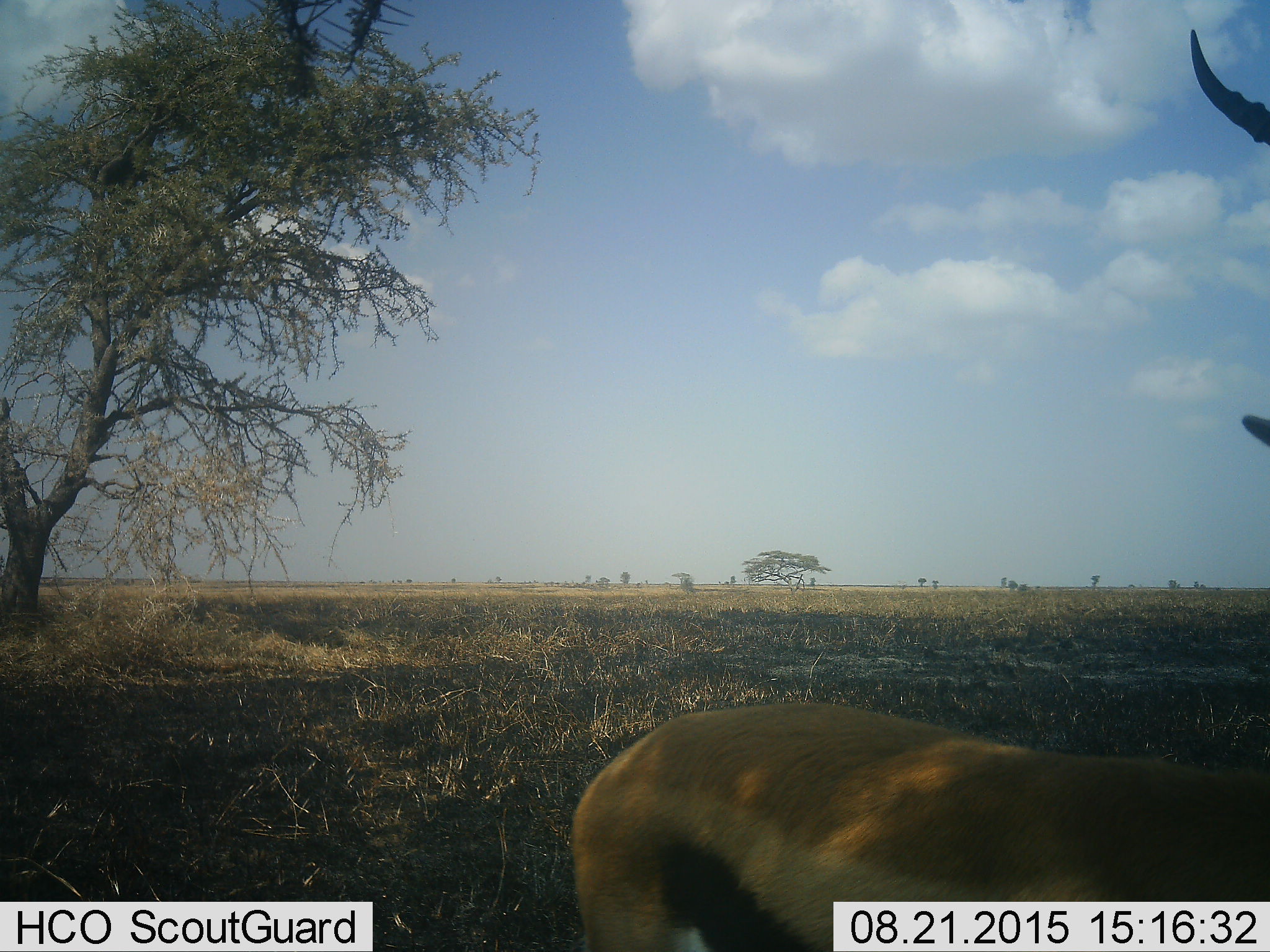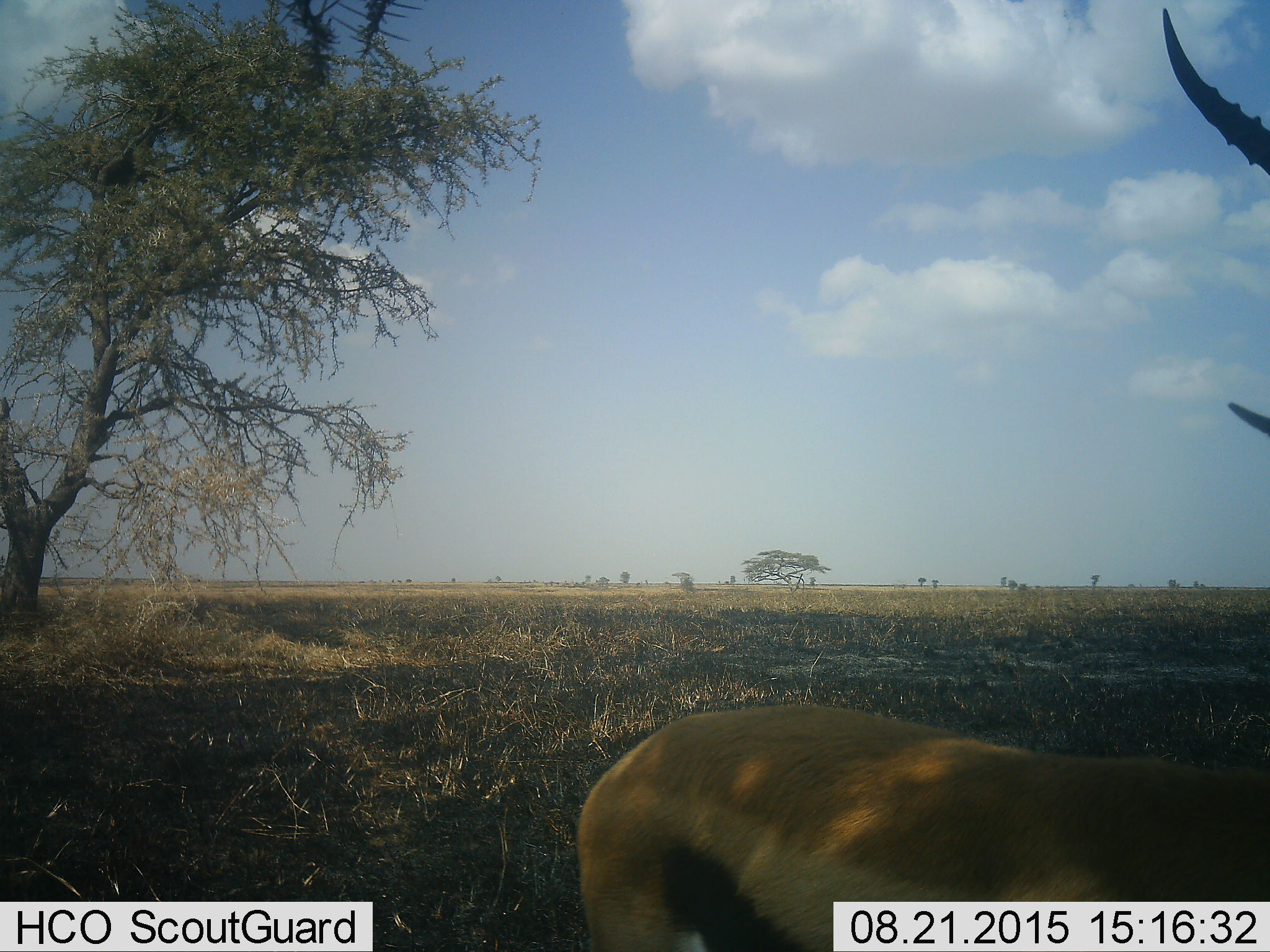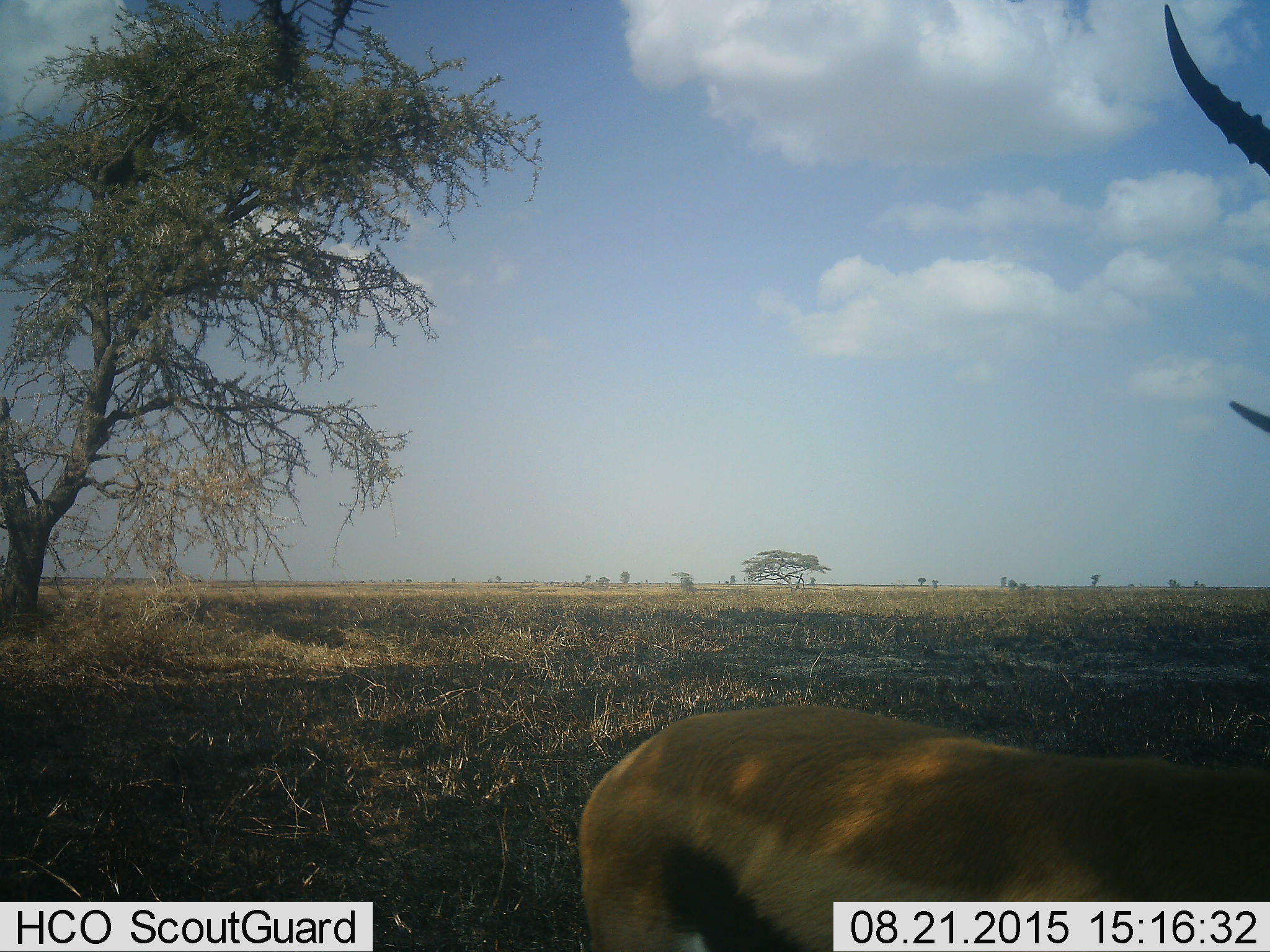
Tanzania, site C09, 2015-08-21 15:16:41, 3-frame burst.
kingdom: Animalia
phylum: Chordata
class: Mammalia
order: Artiodactyla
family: Bovidae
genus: Eudorcas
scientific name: Eudorcas thomsonii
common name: thomson's gazelle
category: gazellethomsons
Gazellethomsons (thomson's gazelle) (Eudorcas thomsonii), count 1. Behavior (volunteer vote fractions): standing 88%, resting 0%, moving 6%, interacting 0%. Young present (vote fraction): 0%. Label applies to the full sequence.